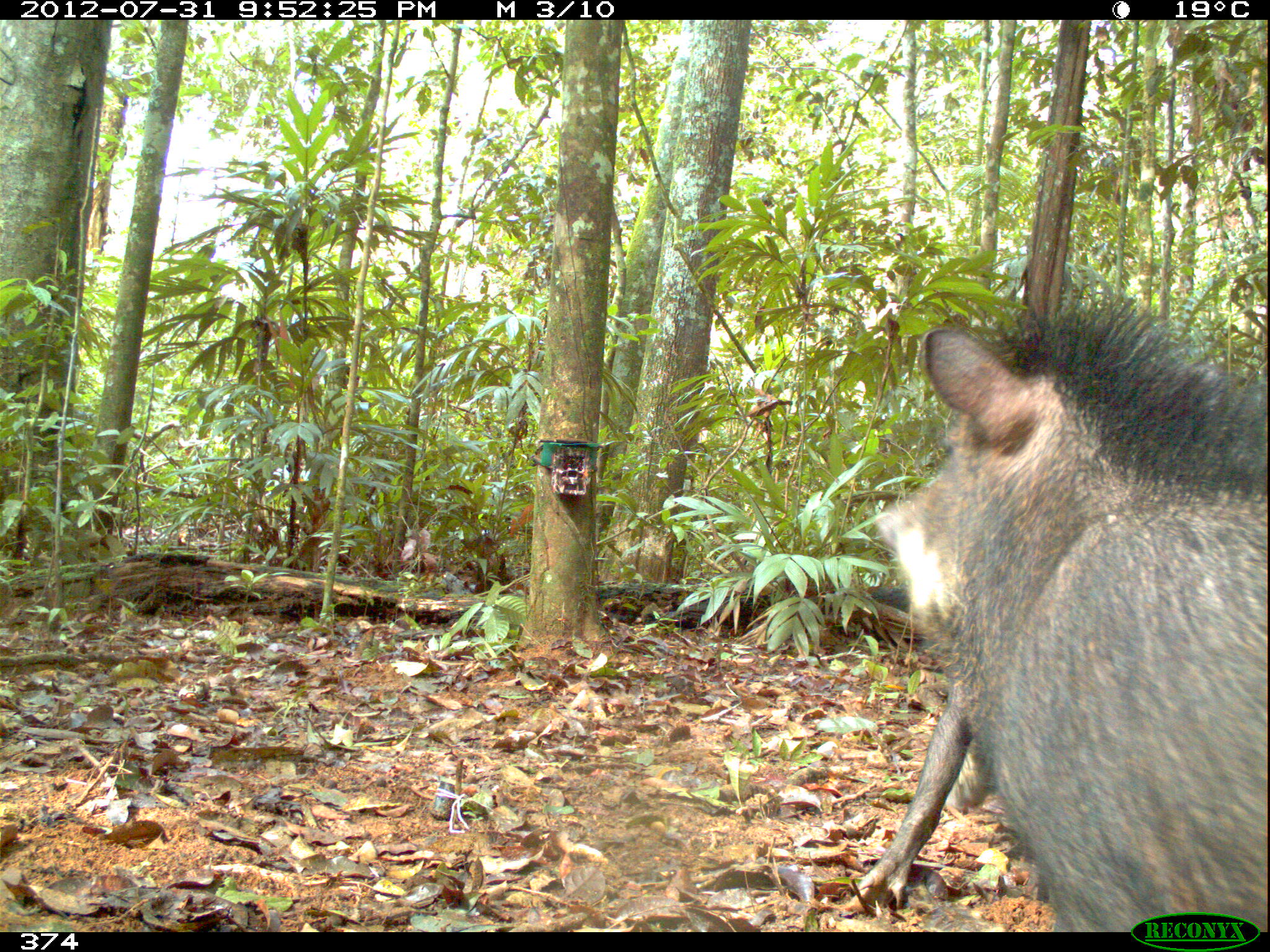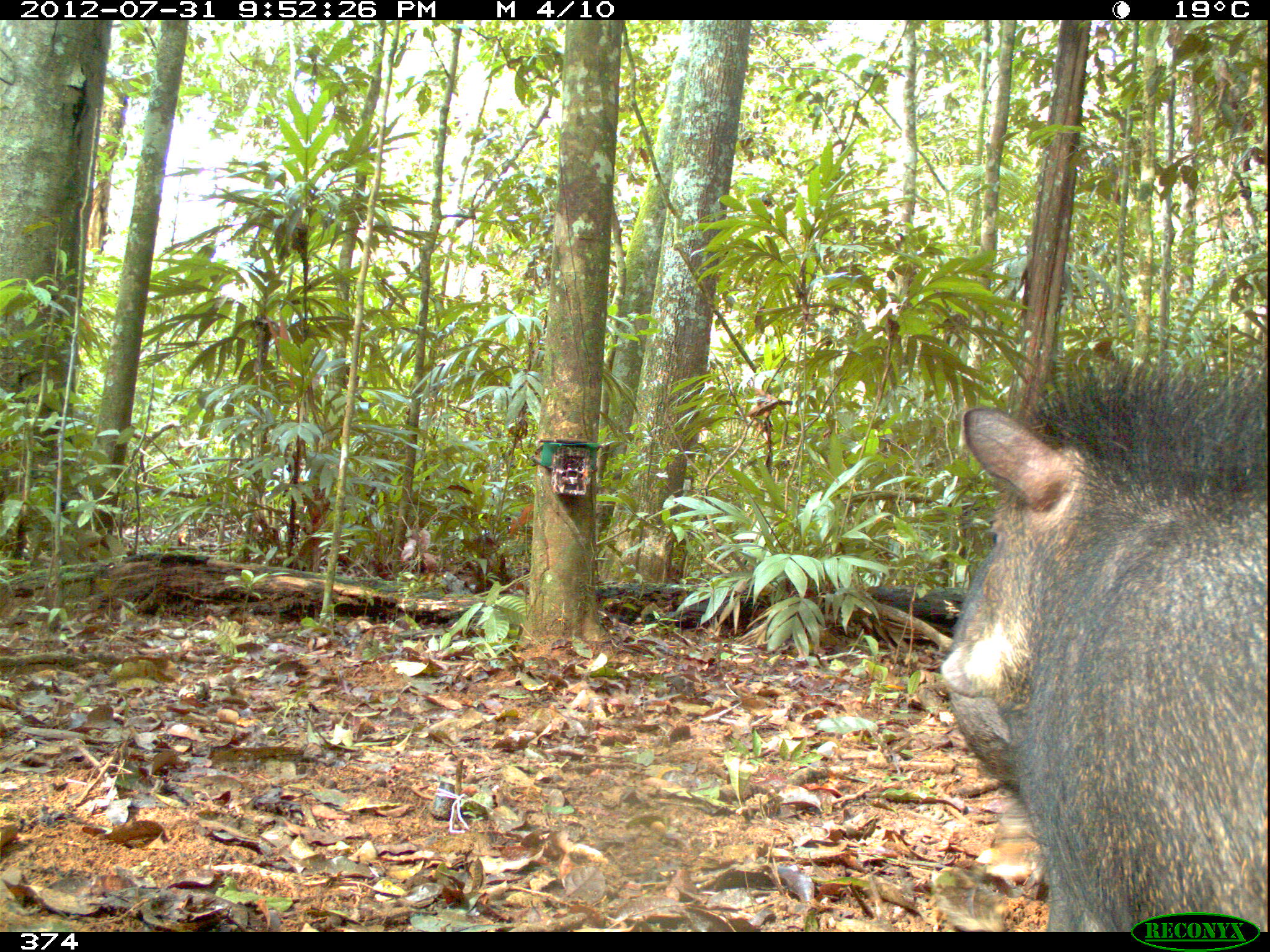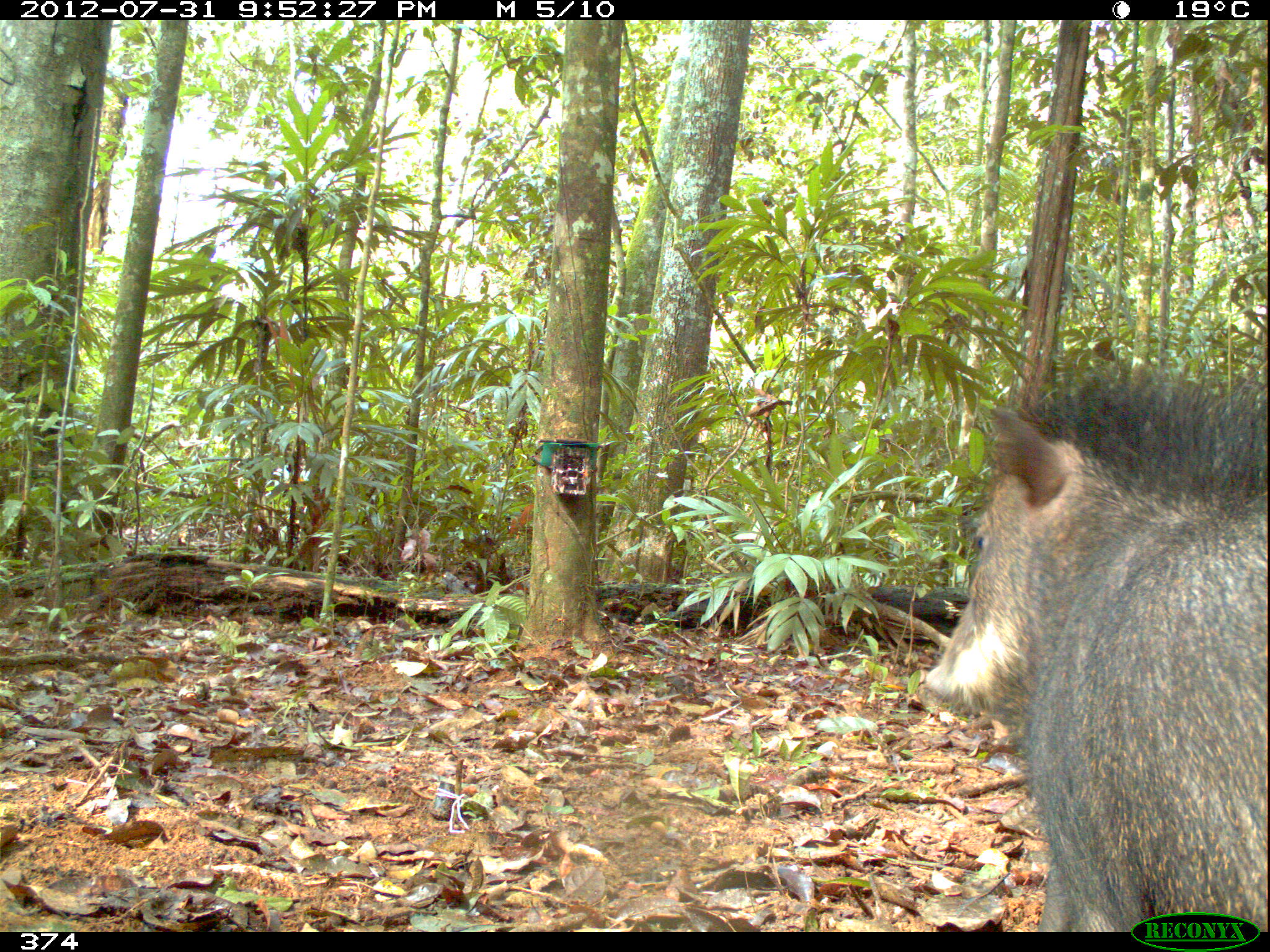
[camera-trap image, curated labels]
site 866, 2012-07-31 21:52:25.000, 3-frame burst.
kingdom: Animalia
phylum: Chordata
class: Mammalia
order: Artiodactyla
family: Tayassuidae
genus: Tayassu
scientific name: Tayassu pecari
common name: white-lipped peccary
Tayassu pecari (white-lipped peccary).